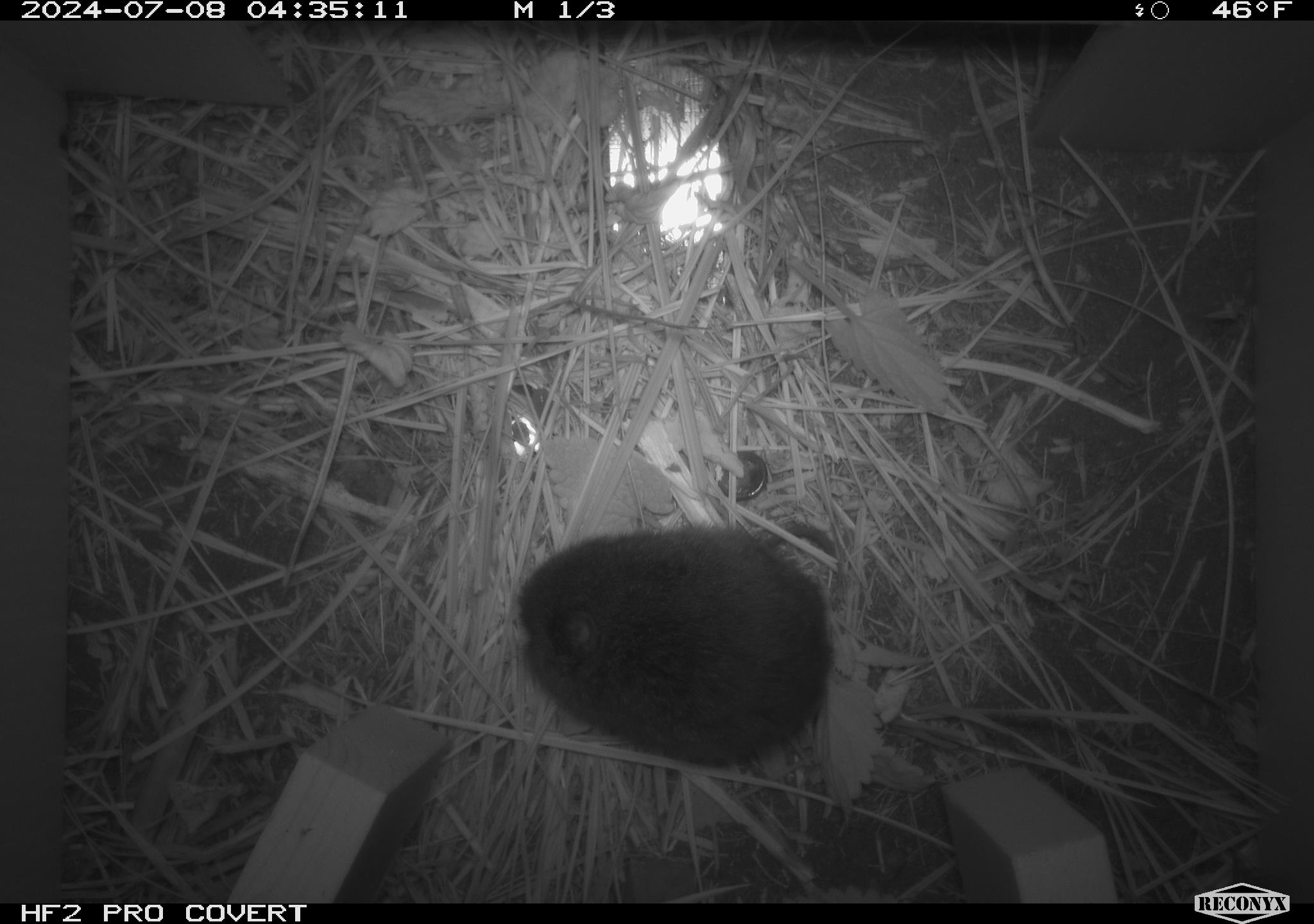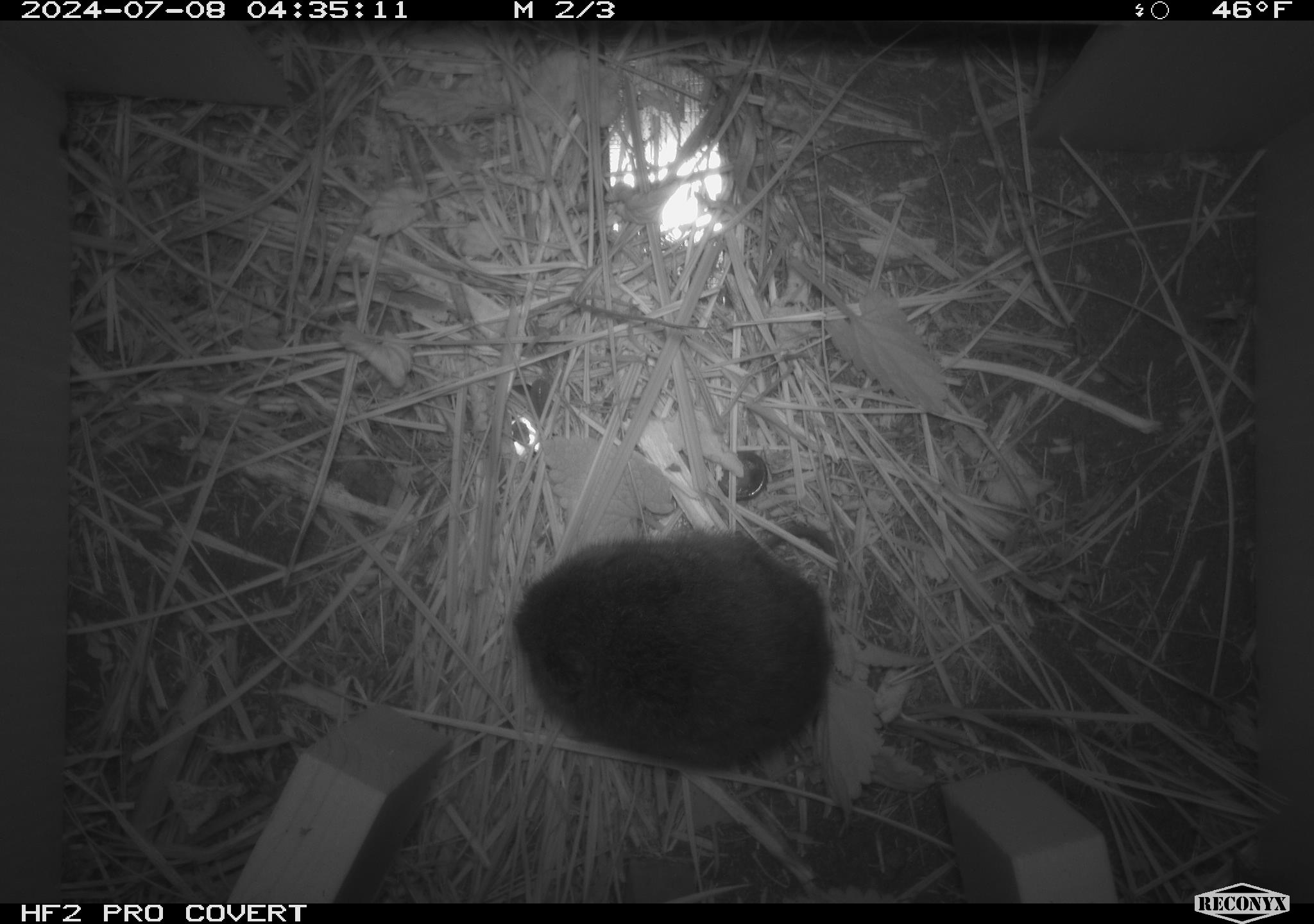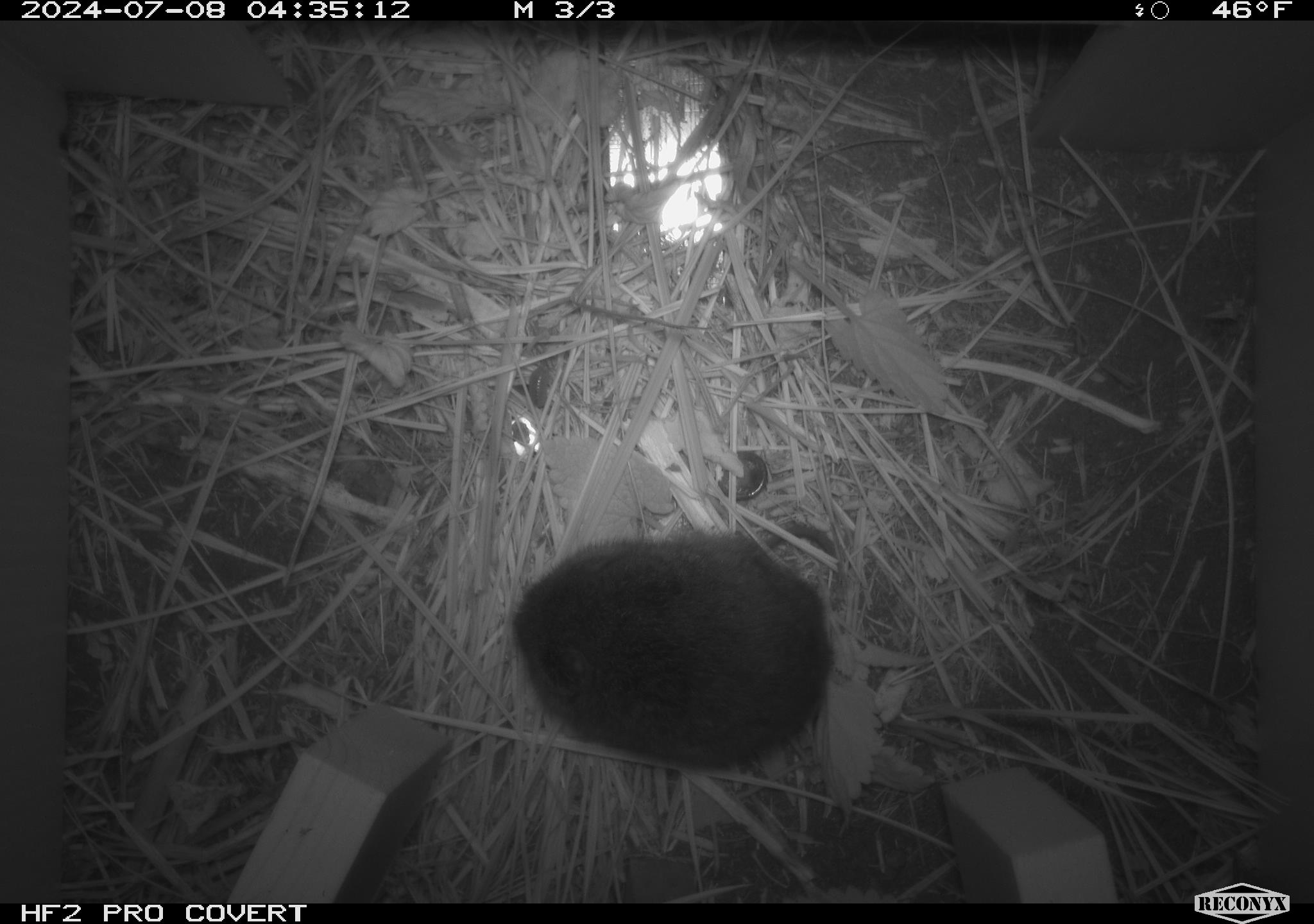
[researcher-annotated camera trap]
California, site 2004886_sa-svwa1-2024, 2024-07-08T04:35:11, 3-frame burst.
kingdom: Animalia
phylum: Chordata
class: Mammalia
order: Rodentia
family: Cricetidae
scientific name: Arvicolinae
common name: voles, lemmings, and muskrats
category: arvicolinae subfamily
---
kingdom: Animalia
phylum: Arthropoda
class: Malacostraca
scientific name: Malacostraca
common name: amphipods, crabs, isopods, krill, lobsters and shrimps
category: malacostracan